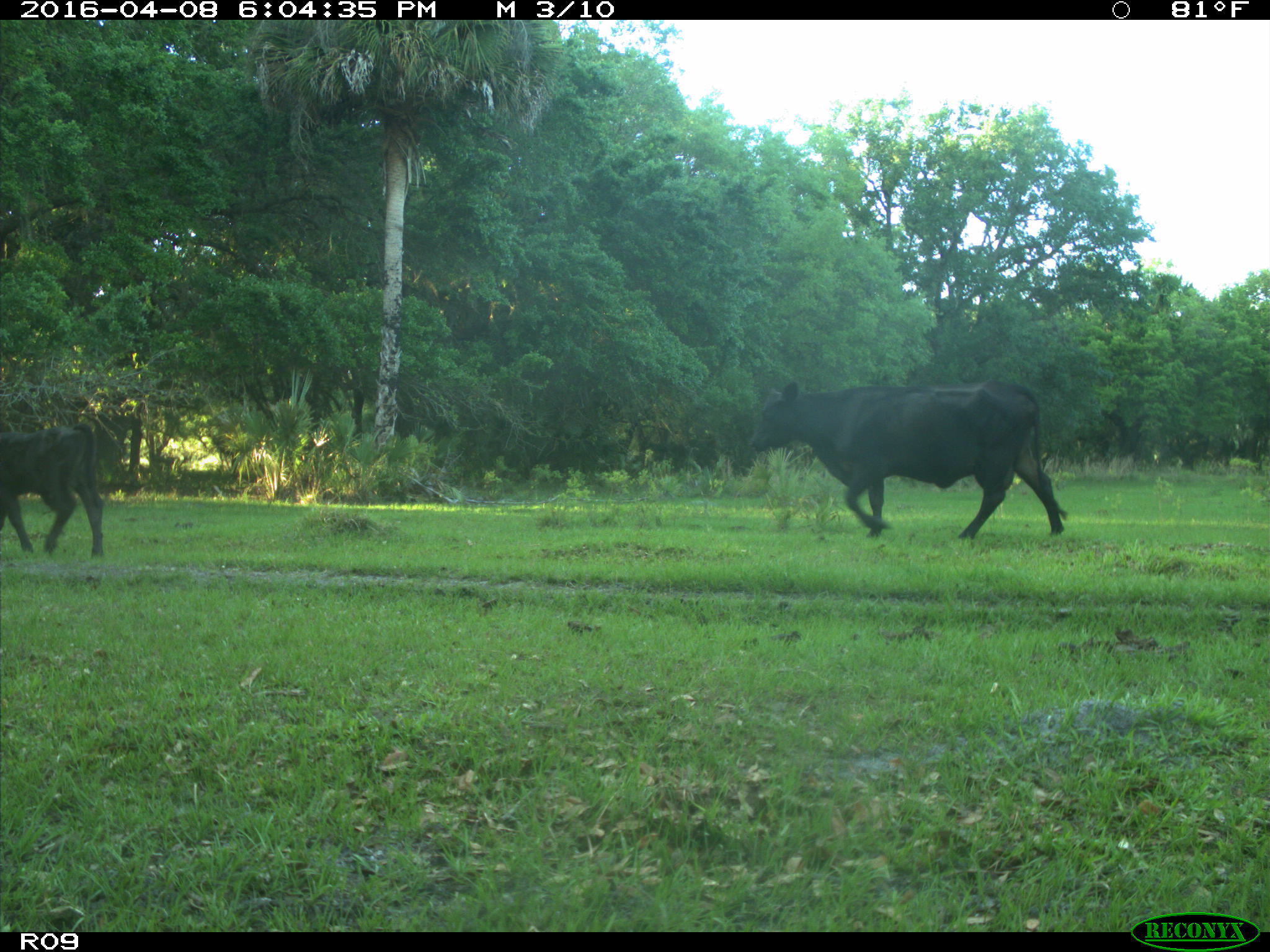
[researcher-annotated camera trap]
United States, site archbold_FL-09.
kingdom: Animalia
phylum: Chordata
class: Mammalia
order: Artiodactyla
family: Bovidae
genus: Bos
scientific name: Bos taurus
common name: domestic cow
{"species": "Bos taurus (domestic cow)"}